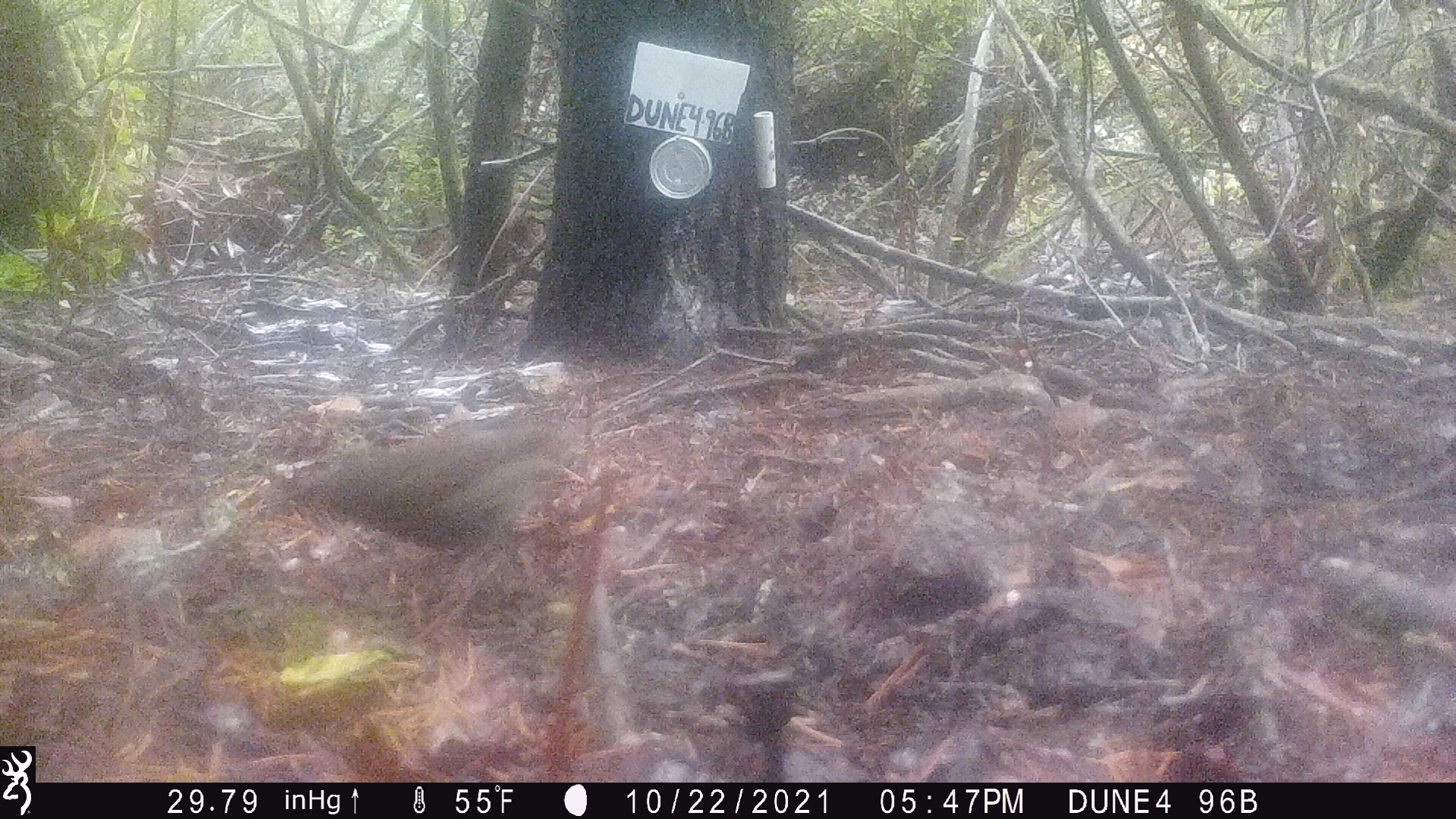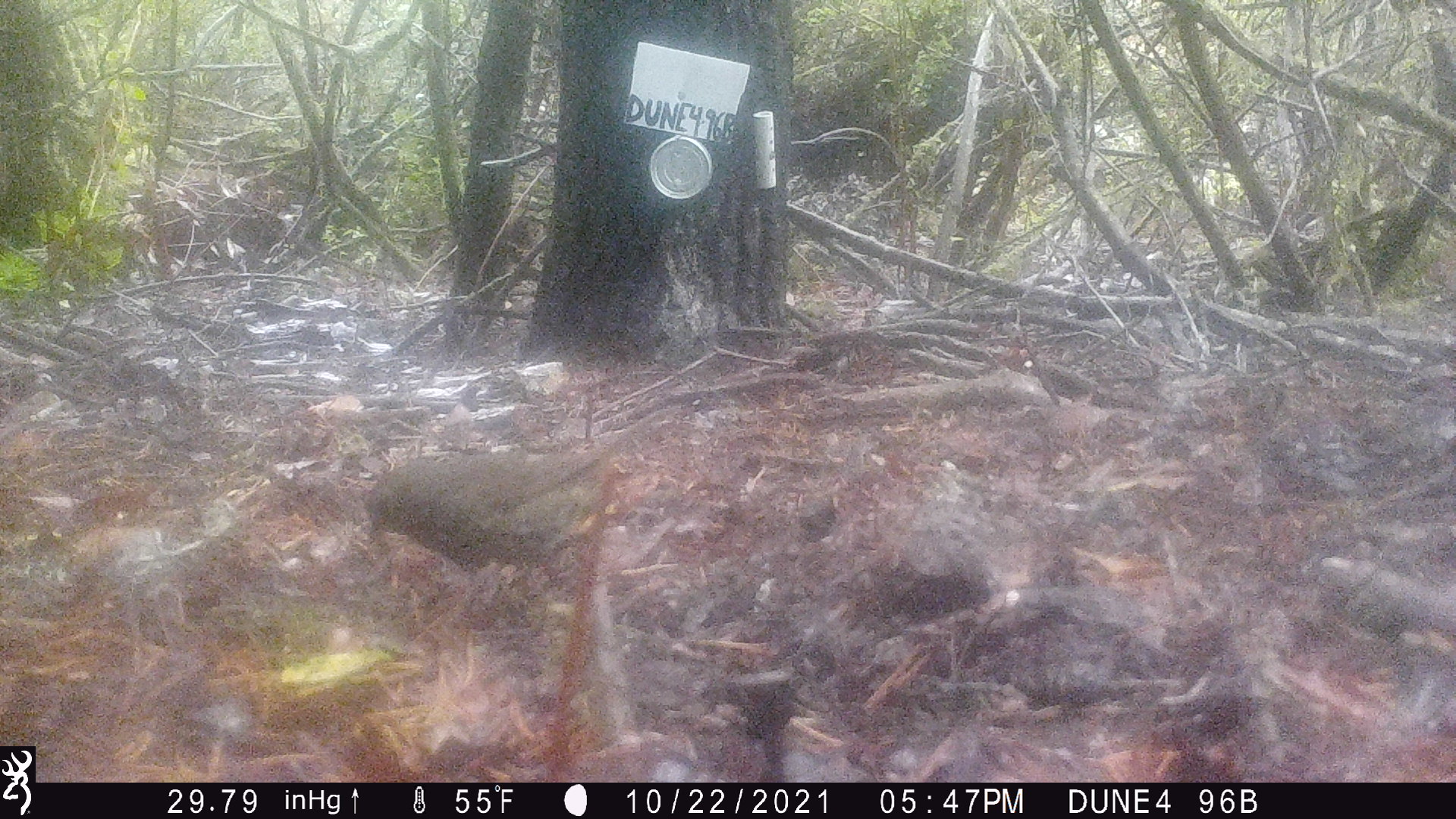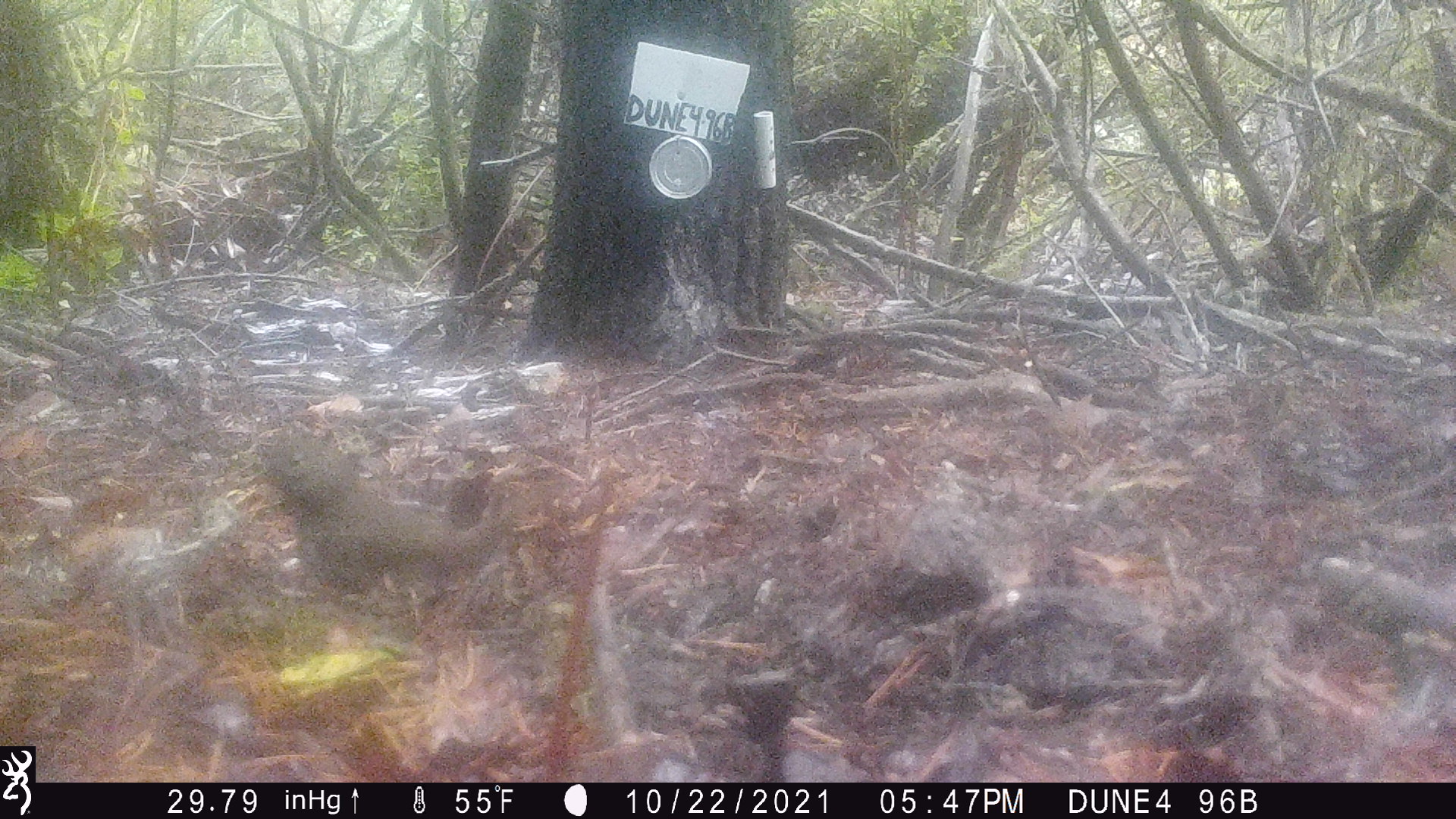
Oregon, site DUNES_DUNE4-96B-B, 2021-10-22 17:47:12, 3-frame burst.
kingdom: Animalia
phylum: Chordata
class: Aves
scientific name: Aves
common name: bird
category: other bird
Other bird (bird) (Aves).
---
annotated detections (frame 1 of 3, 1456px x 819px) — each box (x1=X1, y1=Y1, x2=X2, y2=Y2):
other bird: (x1=262, y1=391, x2=700, y2=646)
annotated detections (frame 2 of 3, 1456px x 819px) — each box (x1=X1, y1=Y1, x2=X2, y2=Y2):
other bird: (x1=349, y1=399, x2=658, y2=585)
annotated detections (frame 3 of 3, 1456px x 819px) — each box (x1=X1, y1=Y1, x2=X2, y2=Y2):
other bird: (x1=244, y1=392, x2=541, y2=663)